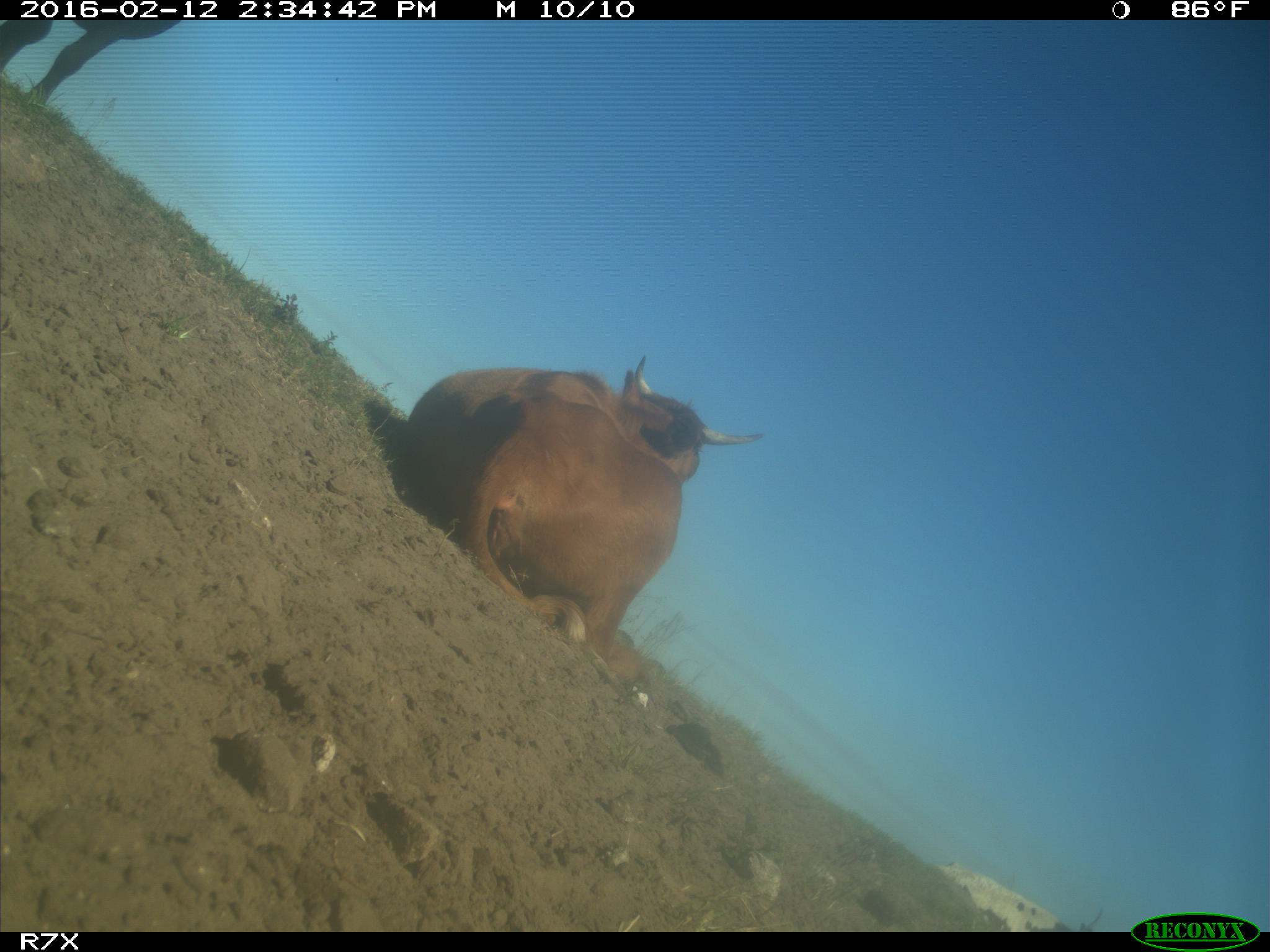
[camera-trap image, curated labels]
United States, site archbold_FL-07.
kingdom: Animalia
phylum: Chordata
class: Mammalia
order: Artiodactyla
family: Bovidae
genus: Bos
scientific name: Bos taurus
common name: domestic cow